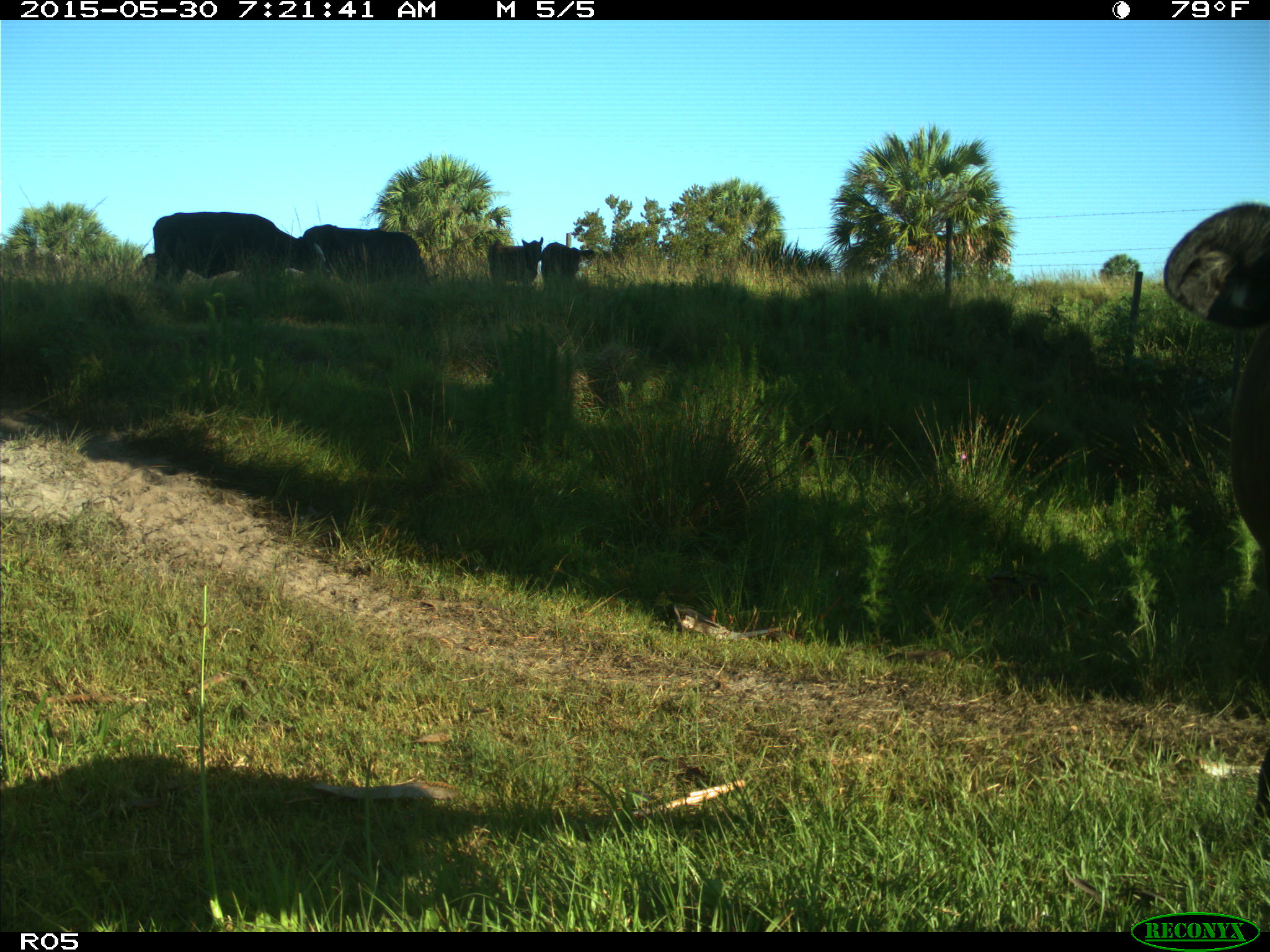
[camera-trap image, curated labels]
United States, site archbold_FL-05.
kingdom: Animalia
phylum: Chordata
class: Mammalia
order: Artiodactyla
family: Bovidae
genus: Bos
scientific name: Bos taurus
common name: domestic cow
Bos taurus (domestic cow).